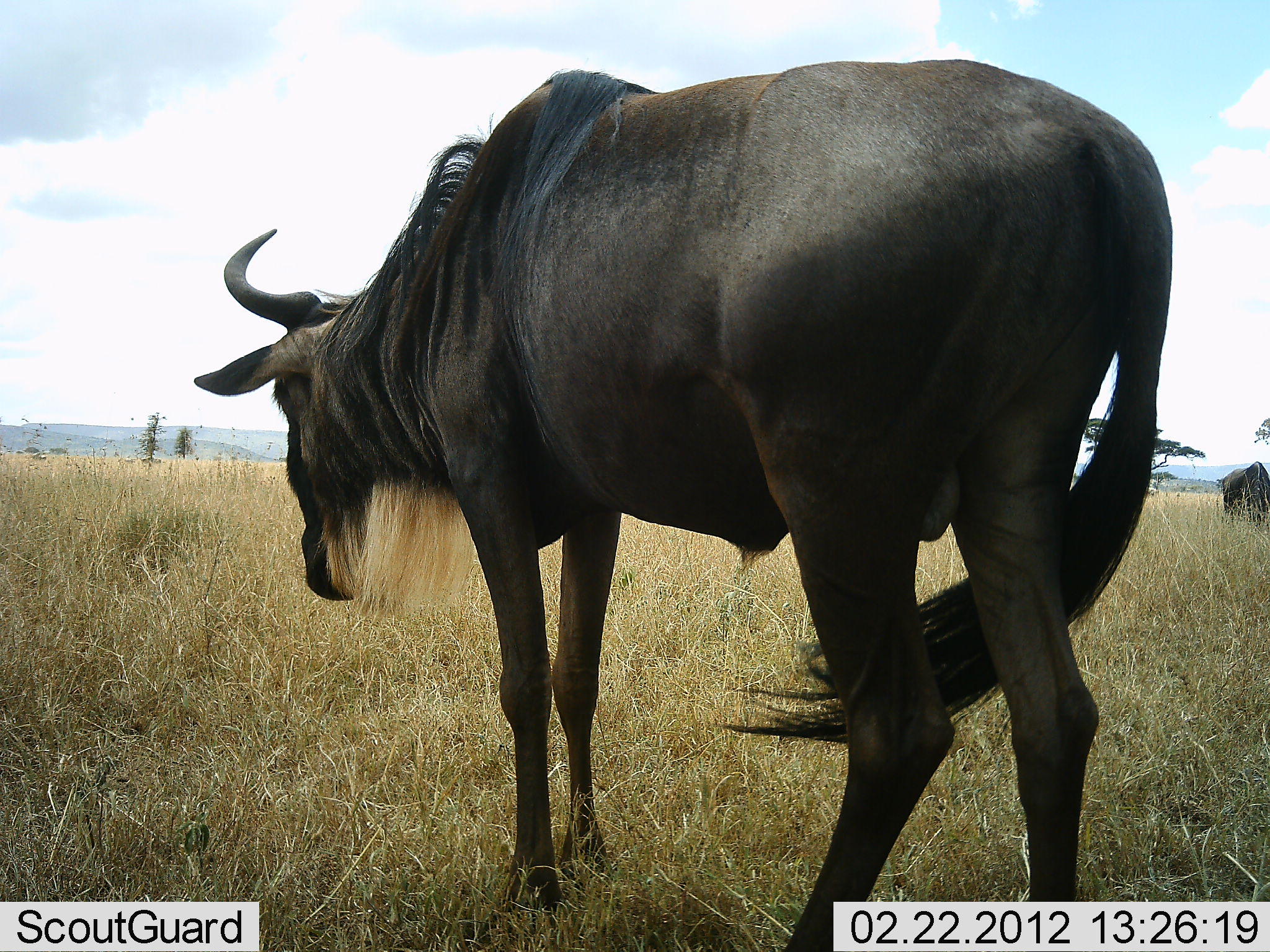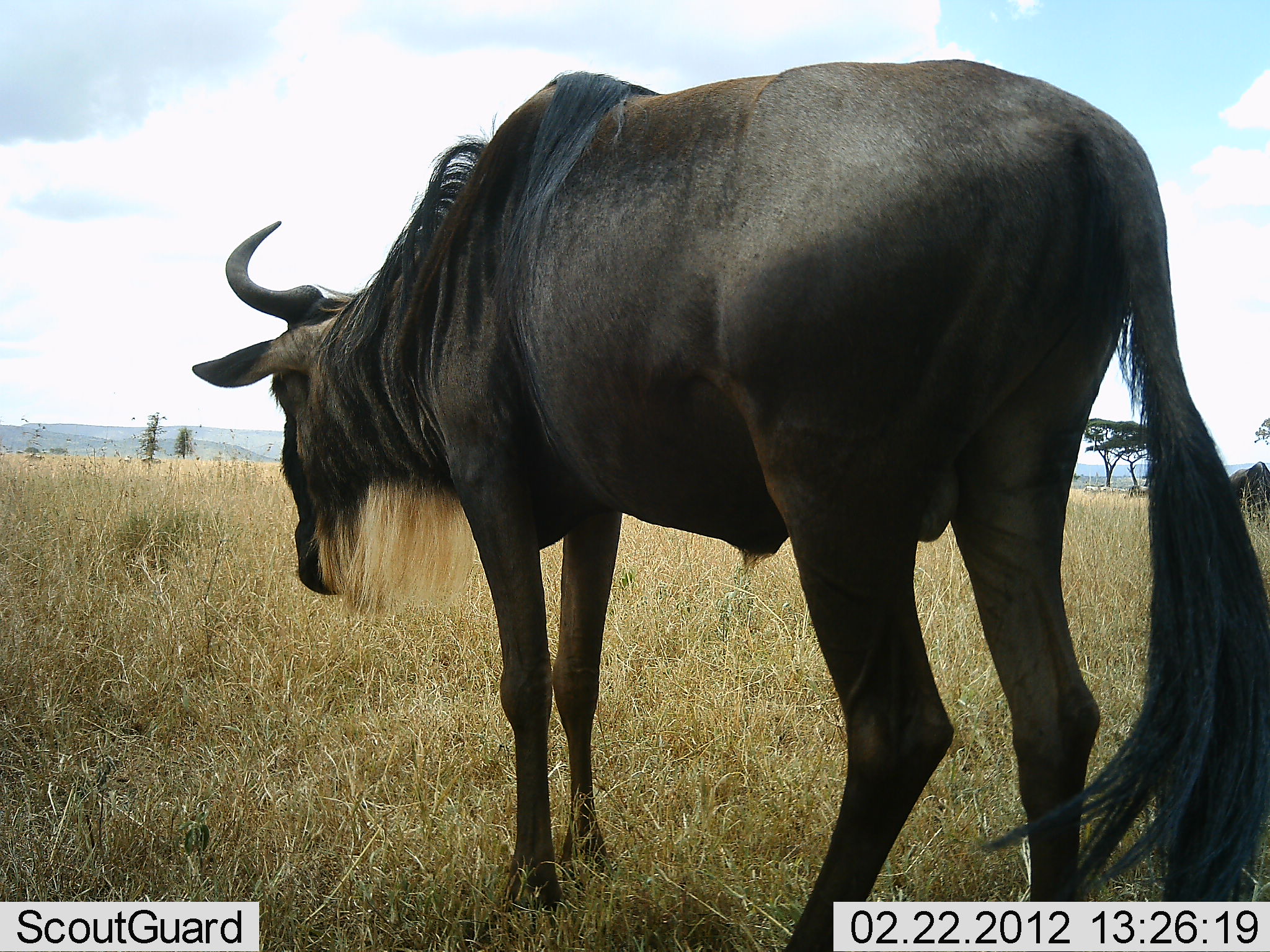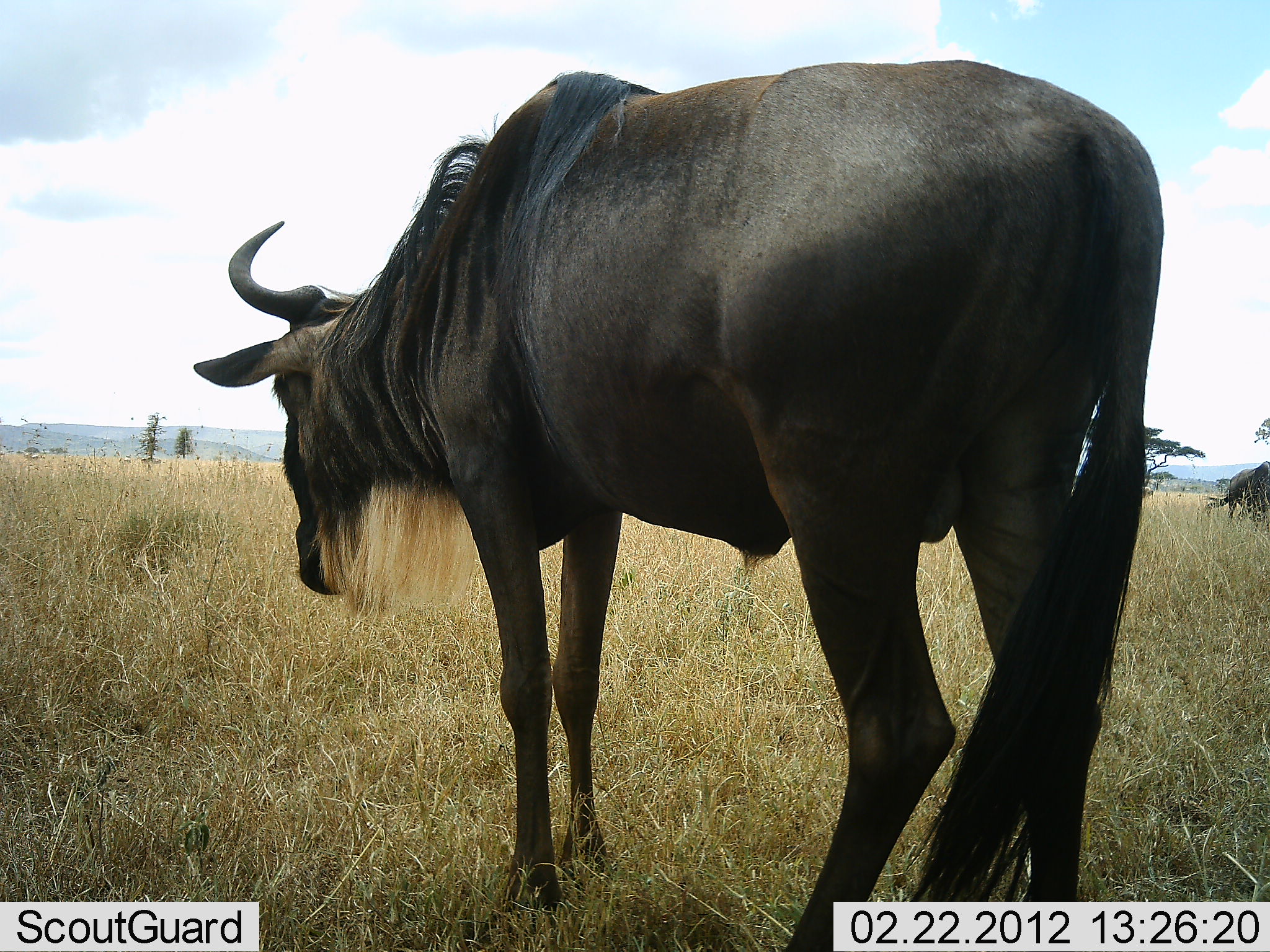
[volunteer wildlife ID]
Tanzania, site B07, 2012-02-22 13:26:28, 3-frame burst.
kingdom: Animalia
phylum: Chordata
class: Mammalia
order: Artiodactyla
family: Bovidae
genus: Connochaetes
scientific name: Connochaetes taurinus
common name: blue wildebeest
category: wildebeest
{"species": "wildebeest (blue wildebeest) (Connochaetes taurinus)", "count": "2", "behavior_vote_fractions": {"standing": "96%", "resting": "0%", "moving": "4%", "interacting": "0%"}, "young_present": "0%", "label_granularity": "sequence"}